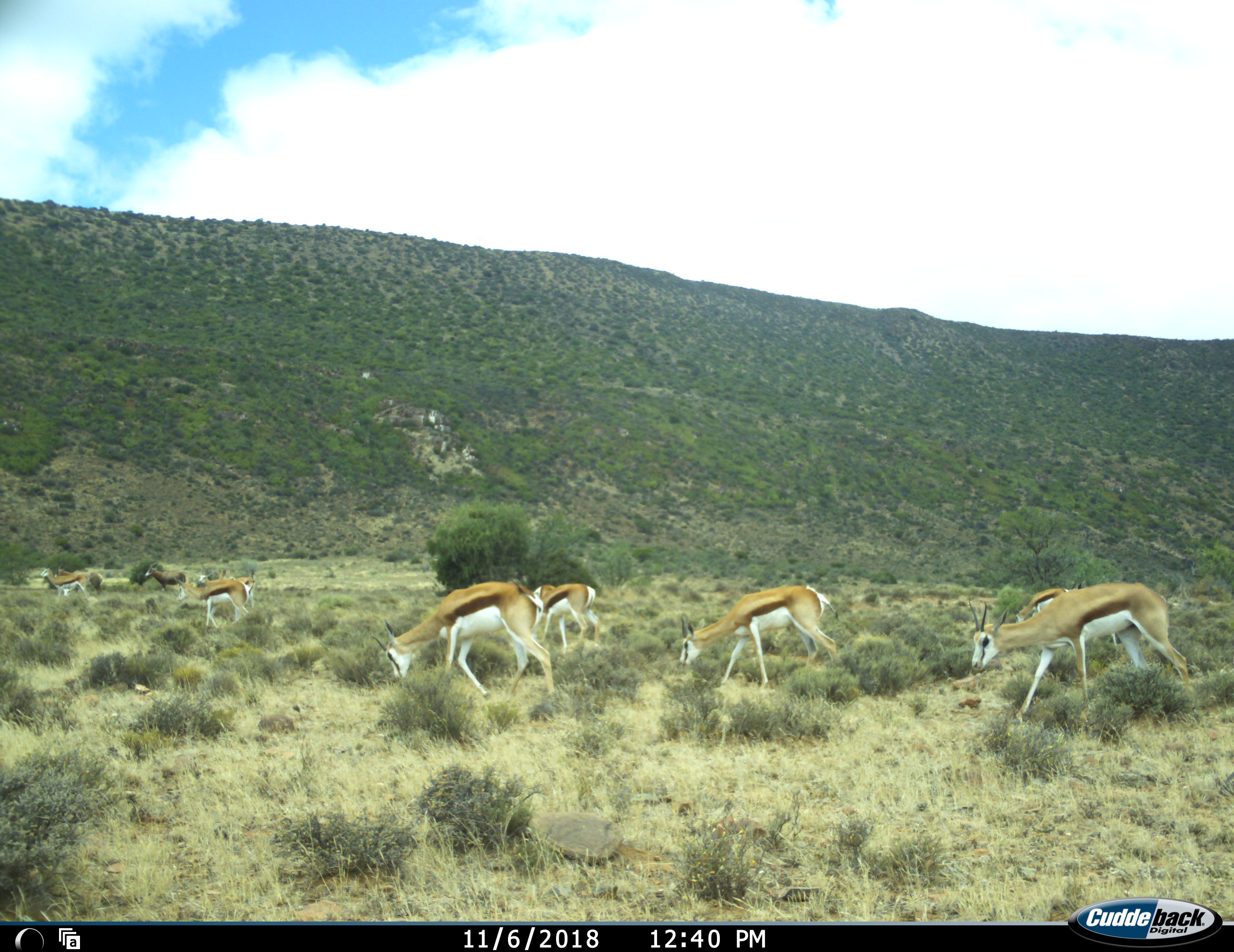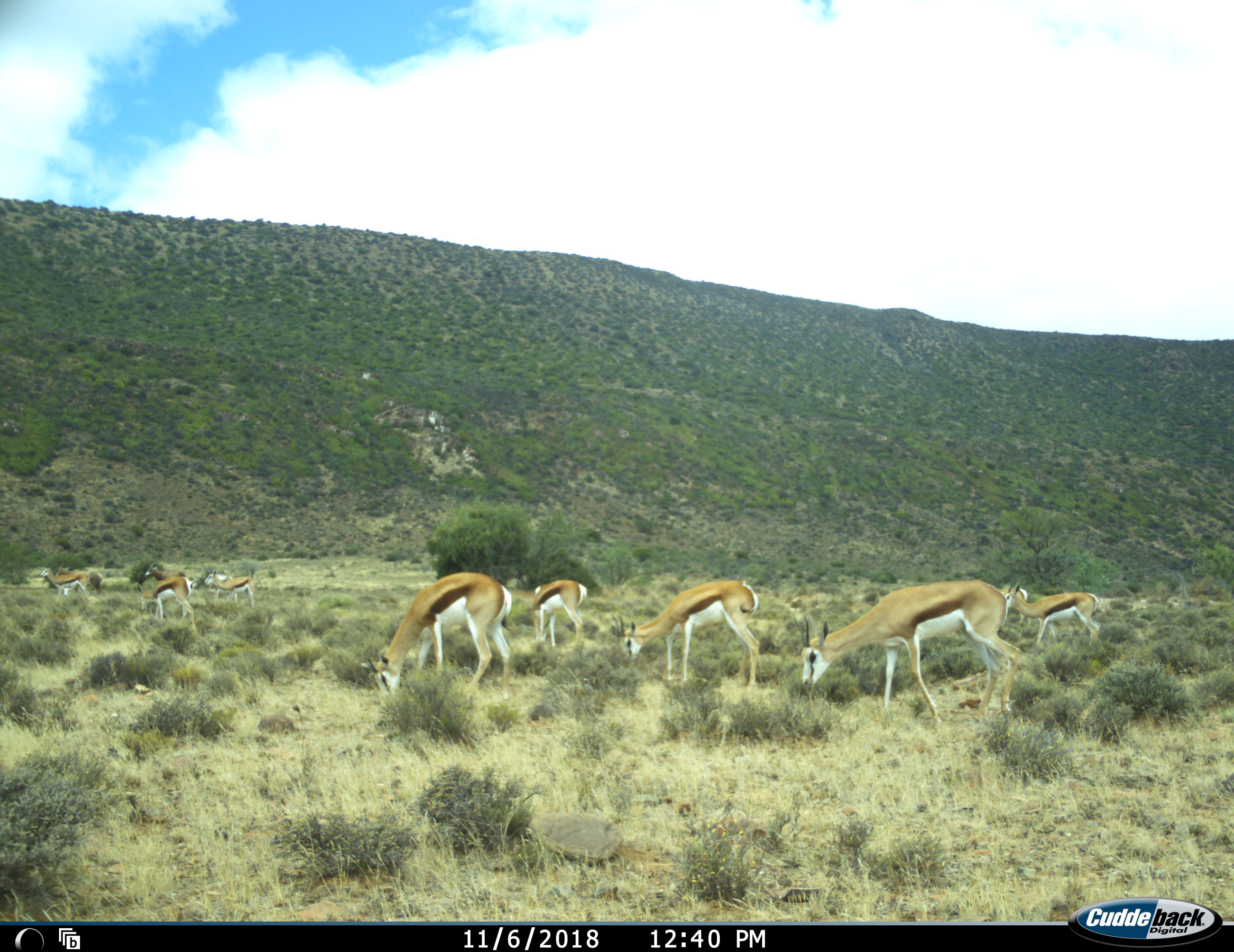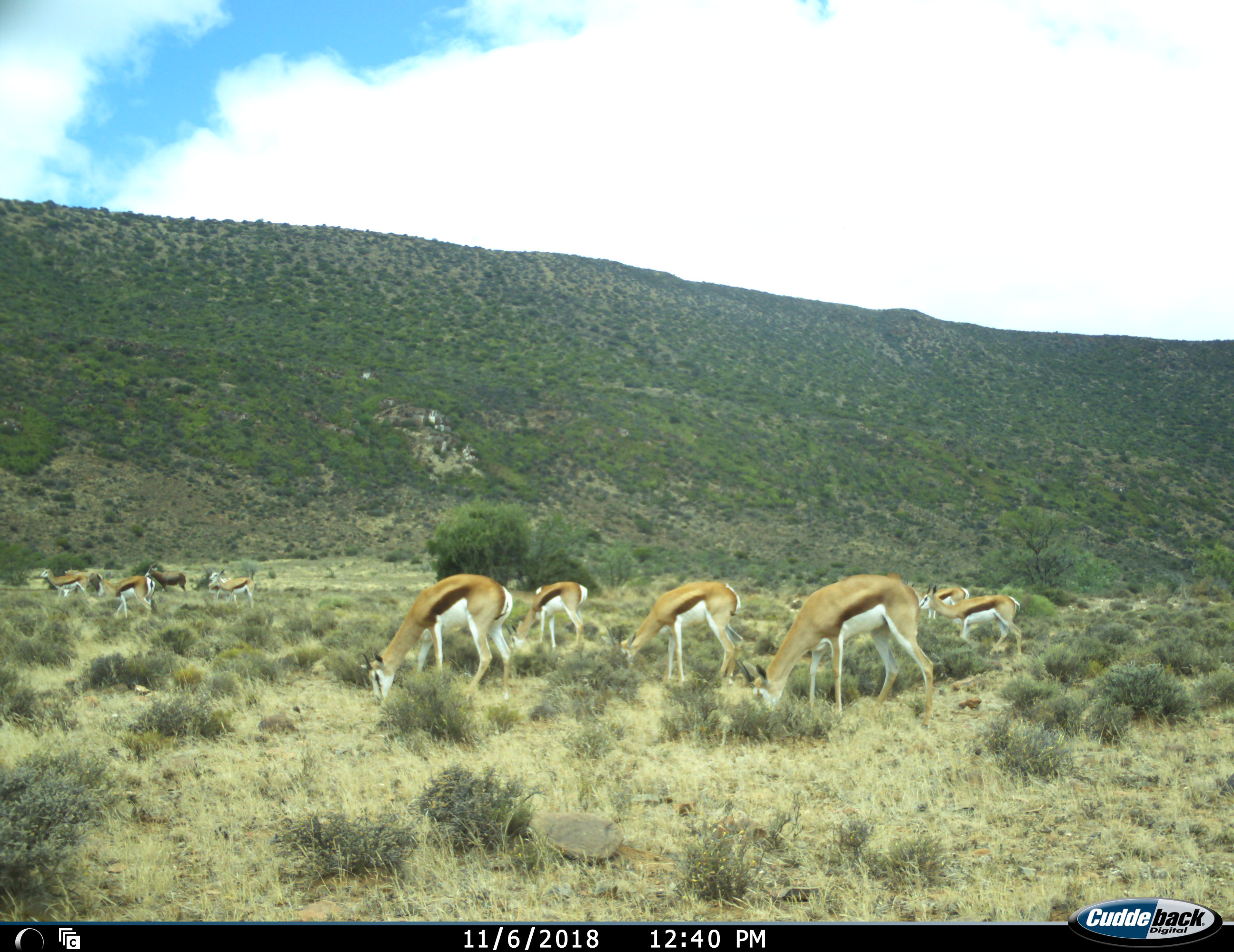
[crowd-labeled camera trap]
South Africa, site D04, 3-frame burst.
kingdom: Animalia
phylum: Chordata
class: Mammalia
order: Artiodactyla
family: Bovidae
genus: Damaliscus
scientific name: Damaliscus pygargus phillipsi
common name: blesbok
Blesbok (Damaliscus pygargus phillipsi), count 2. Behavior (volunteer vote fractions): standing 100%, resting 0%, moving 17%, interacting 0%. Young present (vote fraction): 0%. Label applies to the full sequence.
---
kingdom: Animalia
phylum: Chordata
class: Mammalia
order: Artiodactyla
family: Bovidae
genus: Antidorcas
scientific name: Antidorcas marsupialis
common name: springbok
Springbok (Antidorcas marsupialis), count 10. Behavior (volunteer vote fractions): standing 62%, resting 0%, moving 75%, interacting 0%. Young present (vote fraction): 25%. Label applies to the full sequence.